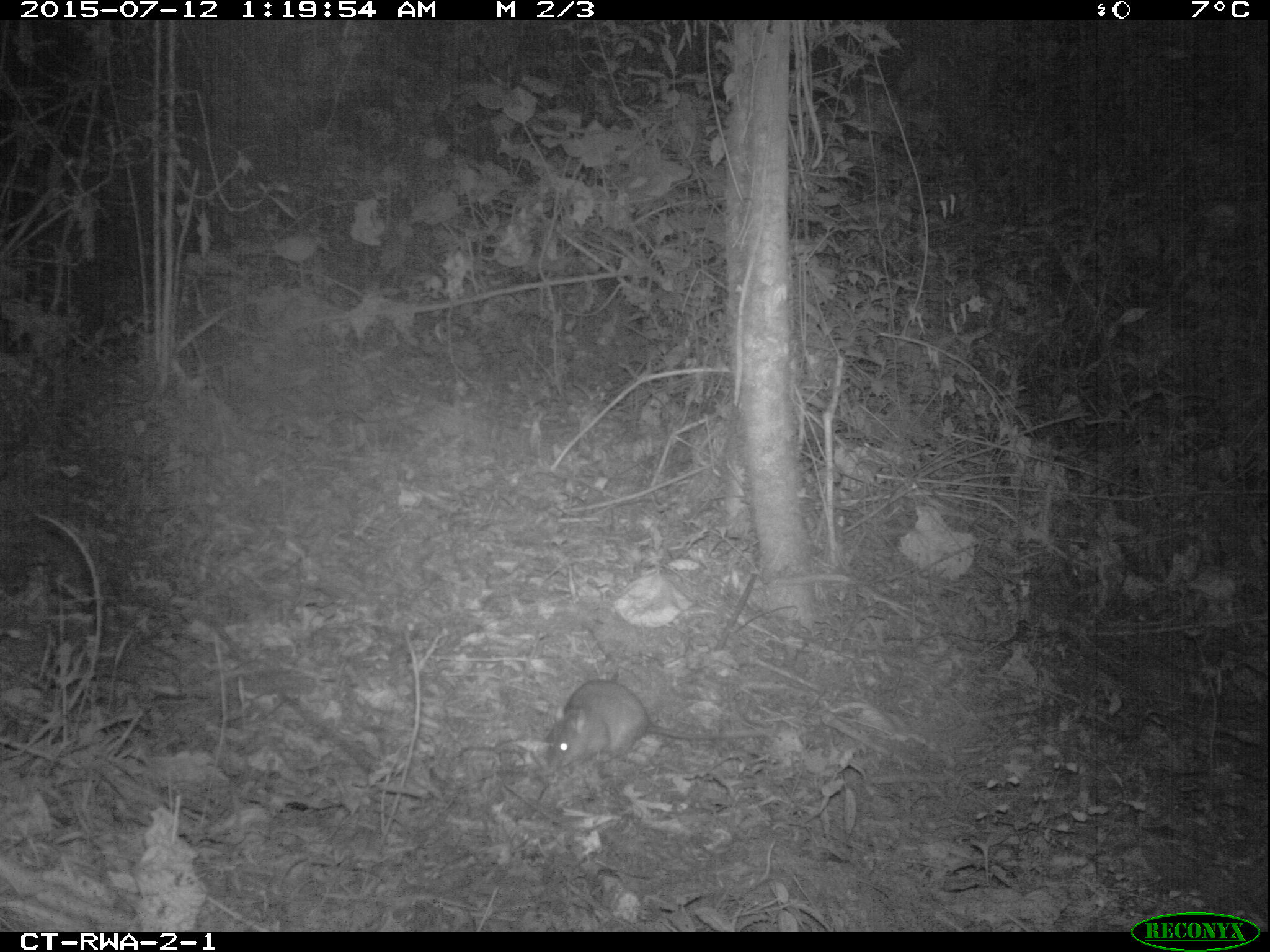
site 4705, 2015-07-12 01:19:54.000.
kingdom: Animalia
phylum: Chordata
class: Mammalia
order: Rodentia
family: Nesomyidae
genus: Cricetomys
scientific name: Cricetomys gambianus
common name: african giant pouched rat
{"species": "Cricetomys gambianus (african giant pouched rat)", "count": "1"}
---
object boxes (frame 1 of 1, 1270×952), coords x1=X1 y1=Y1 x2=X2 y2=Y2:
cricetomys gambianus: x1=543 y1=678 x2=774 y2=777